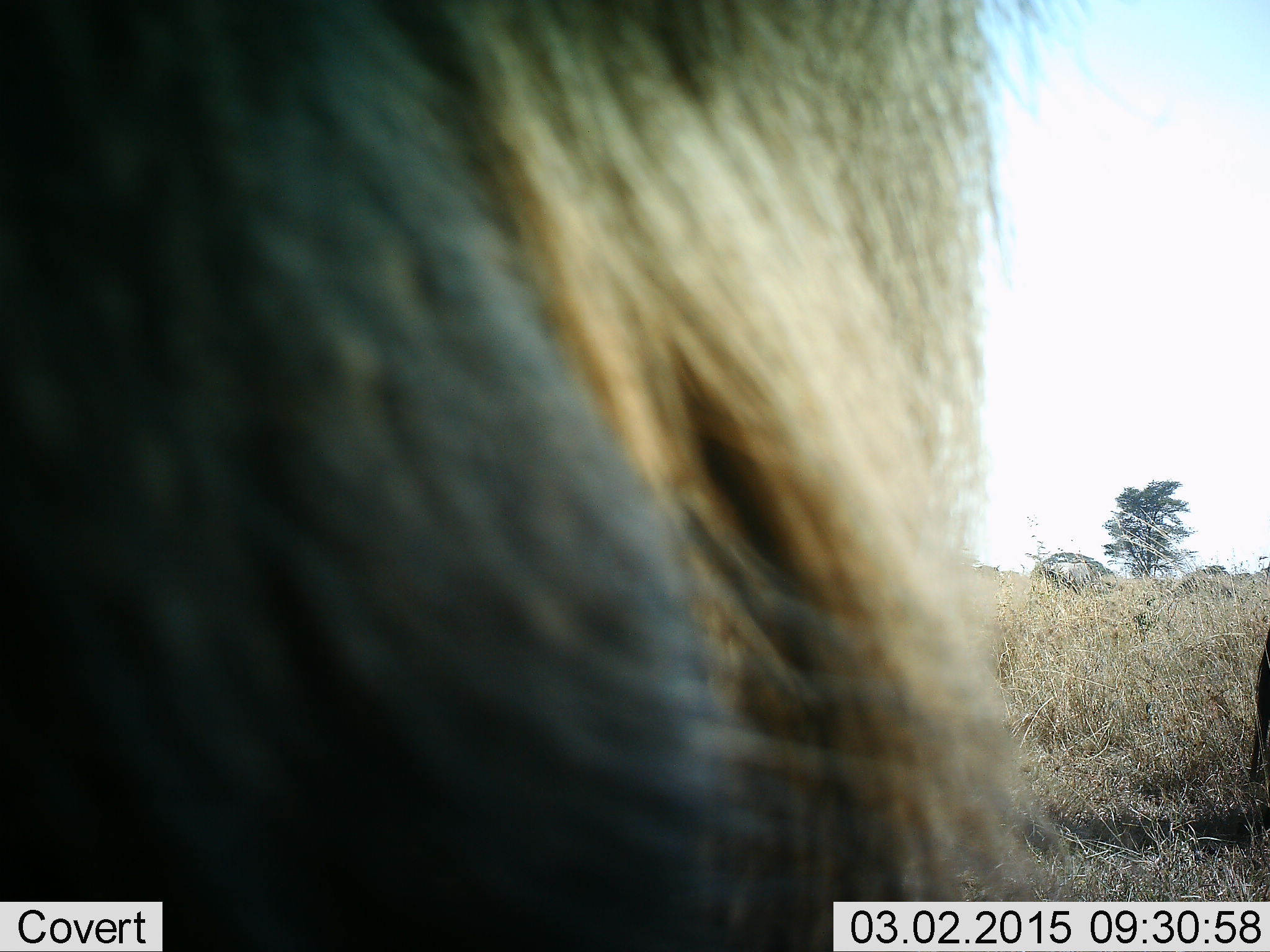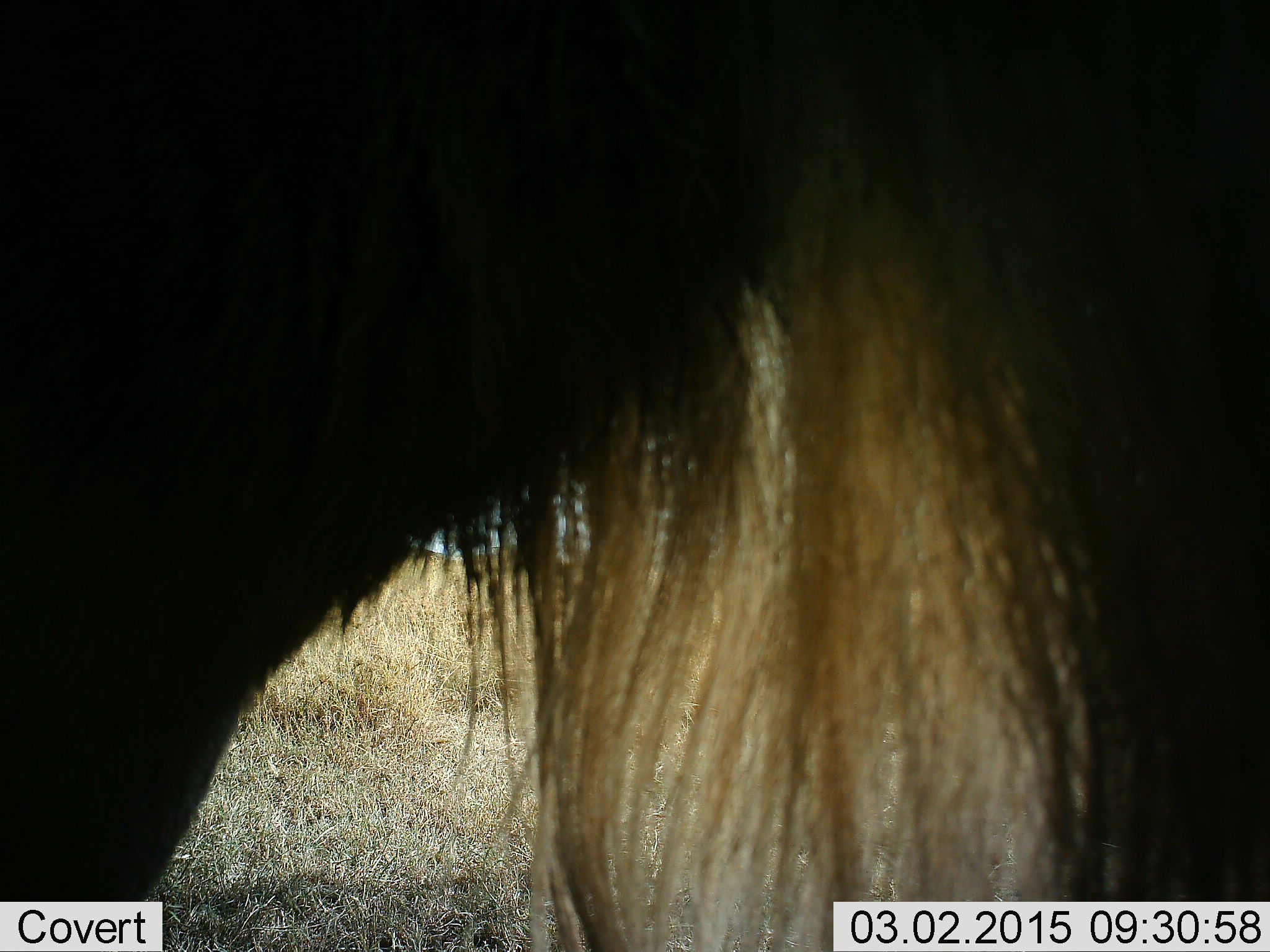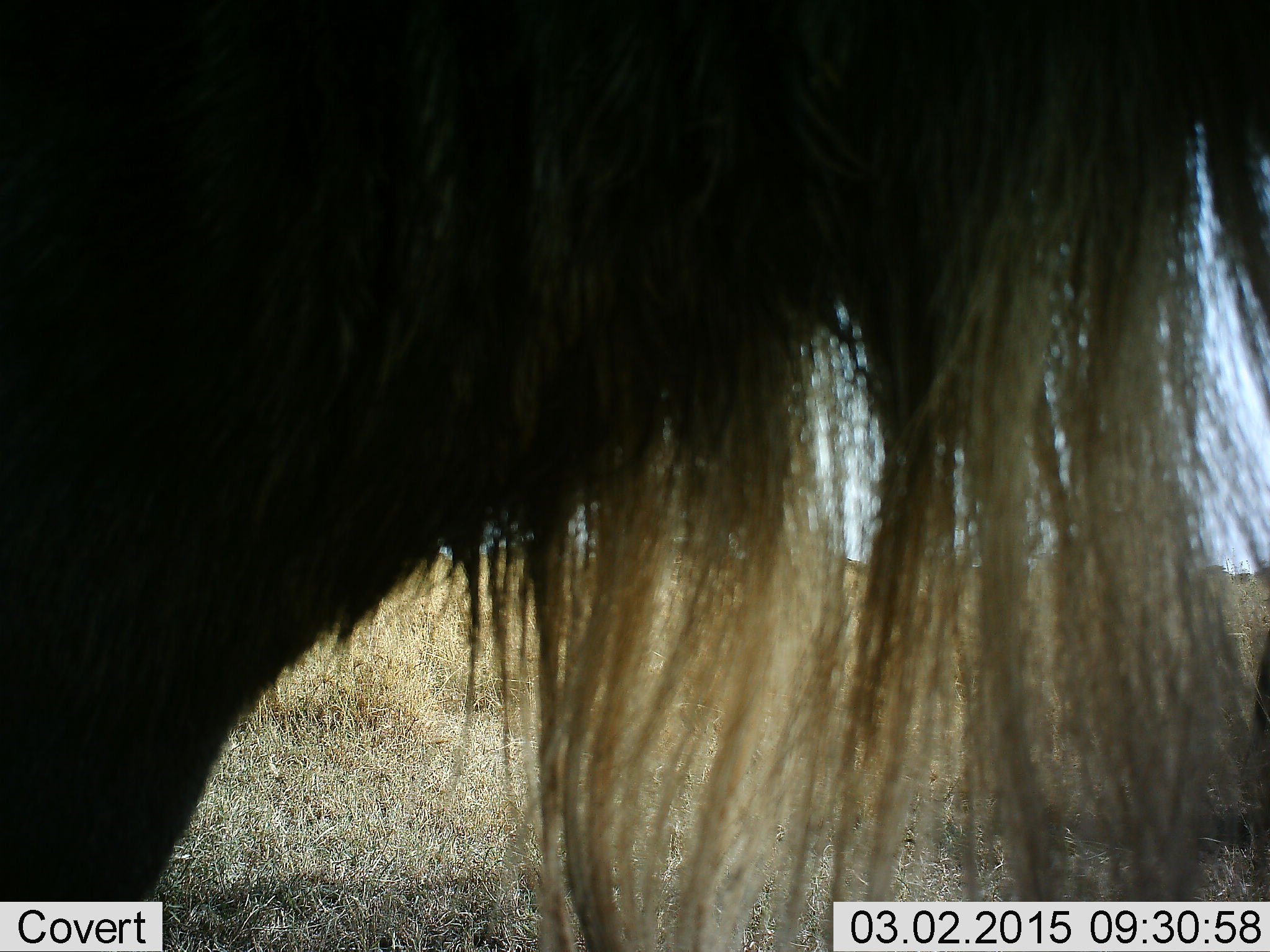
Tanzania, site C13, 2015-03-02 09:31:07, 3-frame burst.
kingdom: Animalia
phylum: Chordata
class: Mammalia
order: Artiodactyla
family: Bovidae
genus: Connochaetes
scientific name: Connochaetes taurinus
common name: blue wildebeest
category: wildebeest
Wildebeest (blue wildebeest) (Connochaetes taurinus), count 1. Behavior (volunteer vote fractions): standing 90%, resting 0%, moving 10%, interacting 0%. Young present (vote fraction): 0%. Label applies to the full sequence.